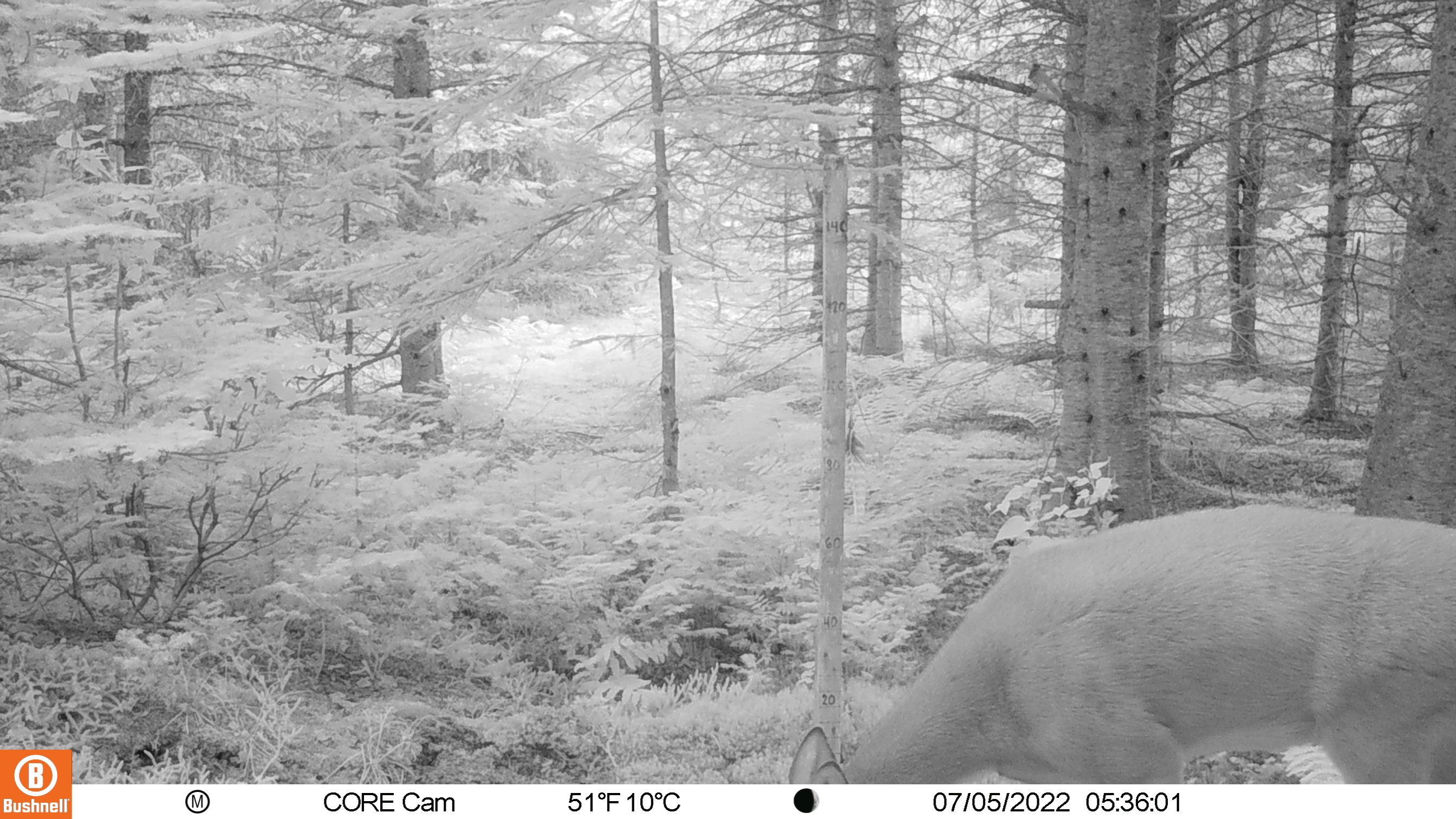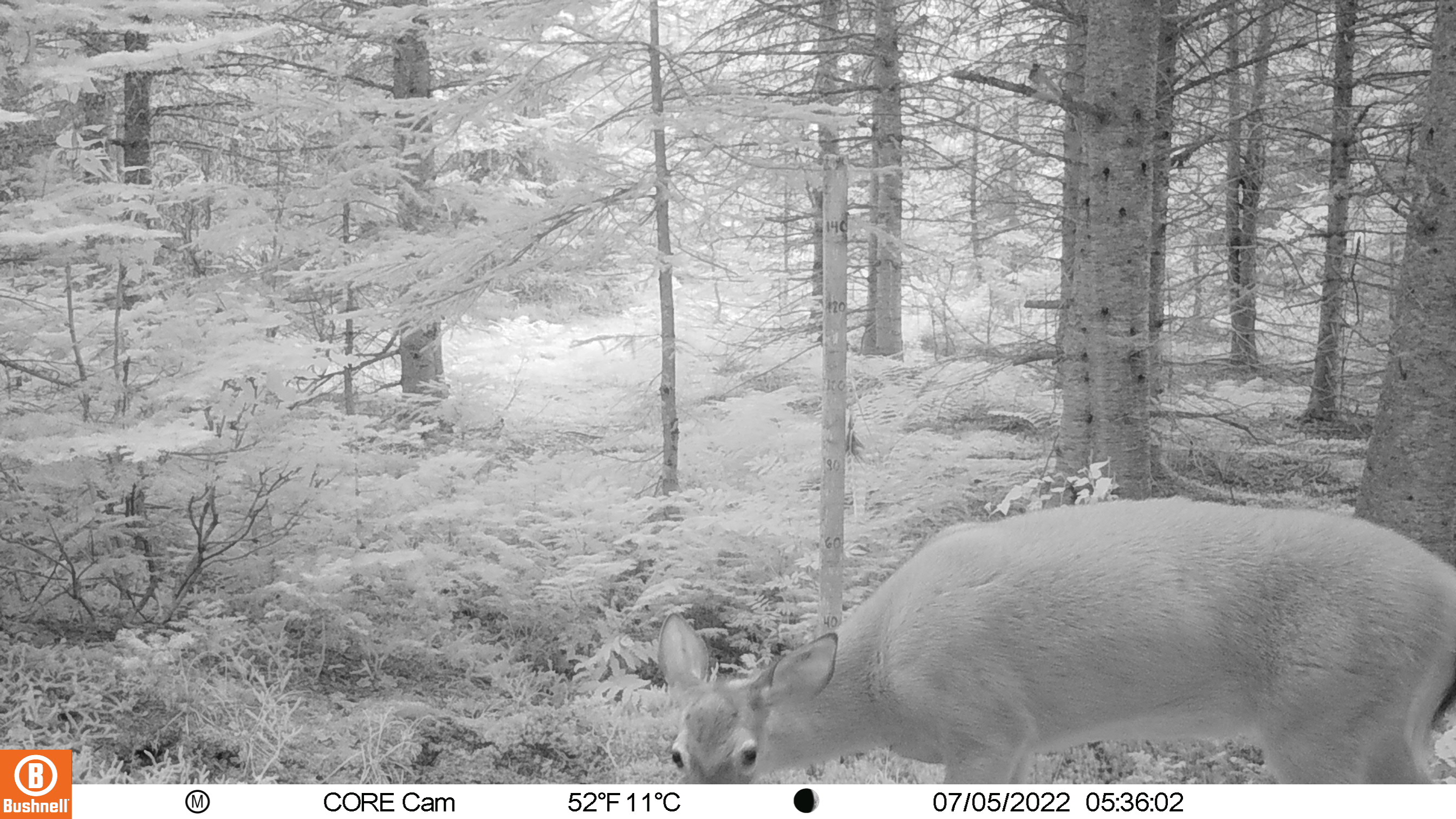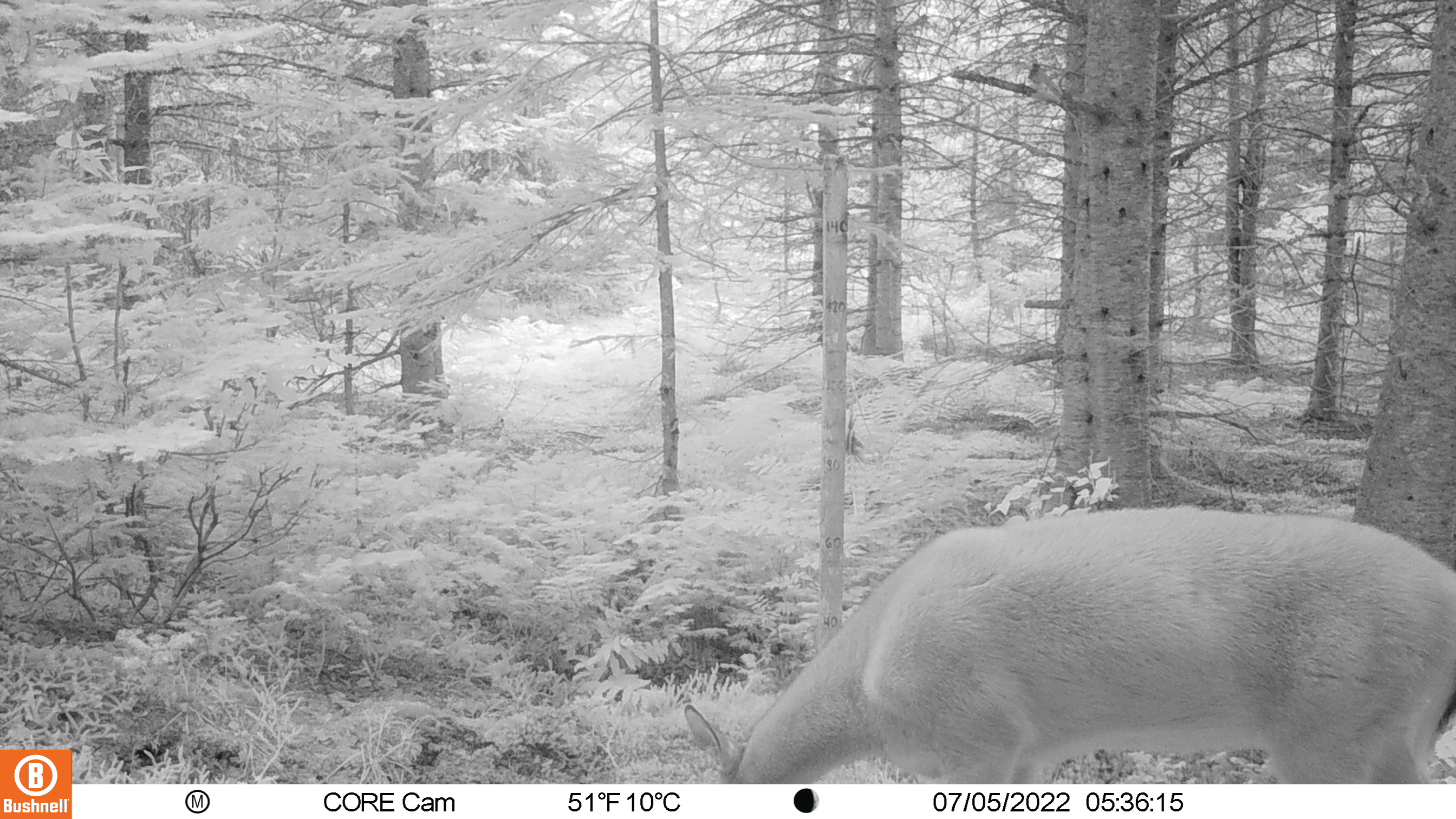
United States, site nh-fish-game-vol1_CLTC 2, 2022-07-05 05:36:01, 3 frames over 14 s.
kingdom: Animalia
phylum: Chordata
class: Mammalia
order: Artiodactyla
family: Cervidae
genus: Odocoileus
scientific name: Odocoileus virginianus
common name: white-tailed deer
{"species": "white-tailed deer (Odocoileus virginianus)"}